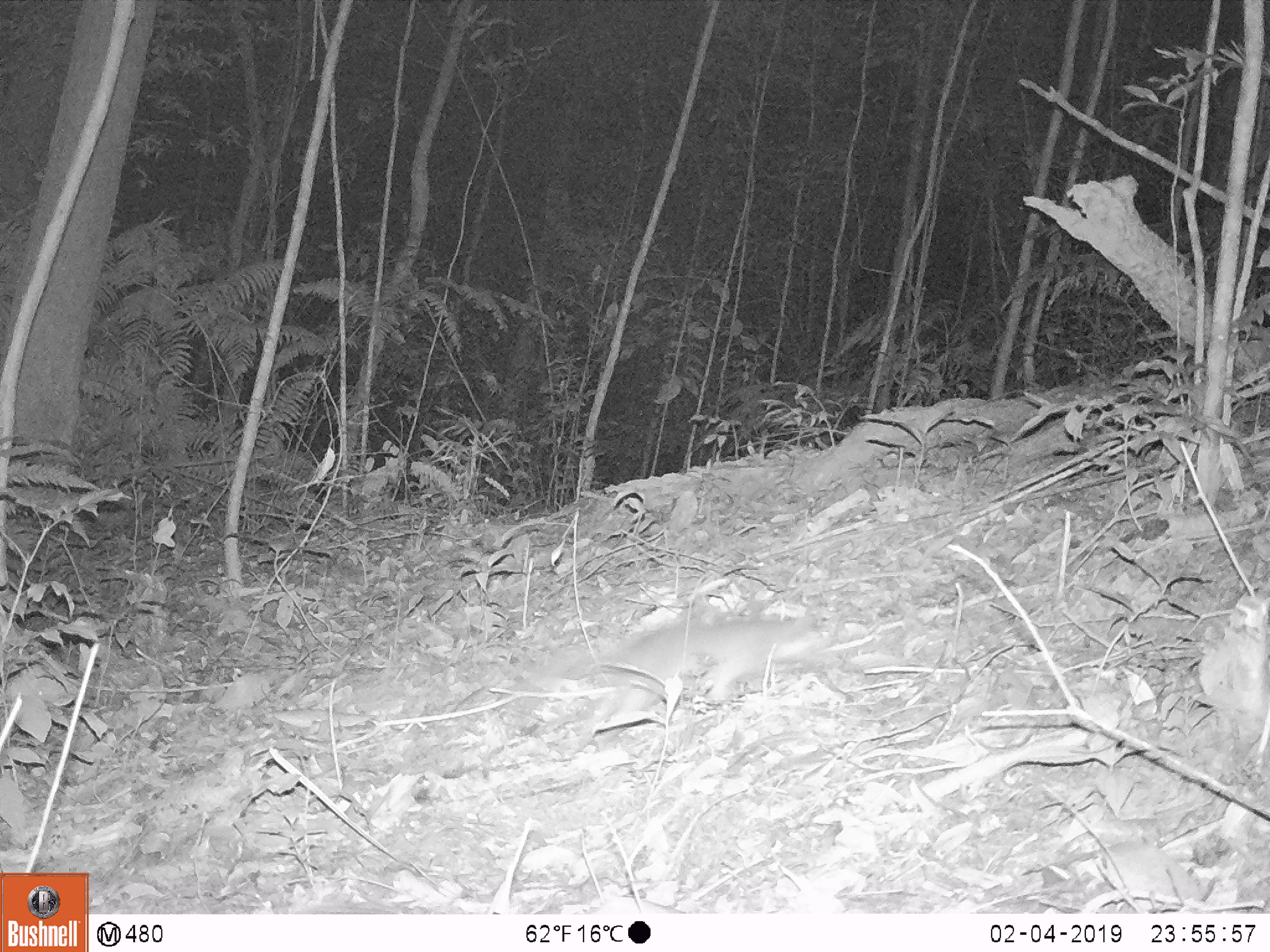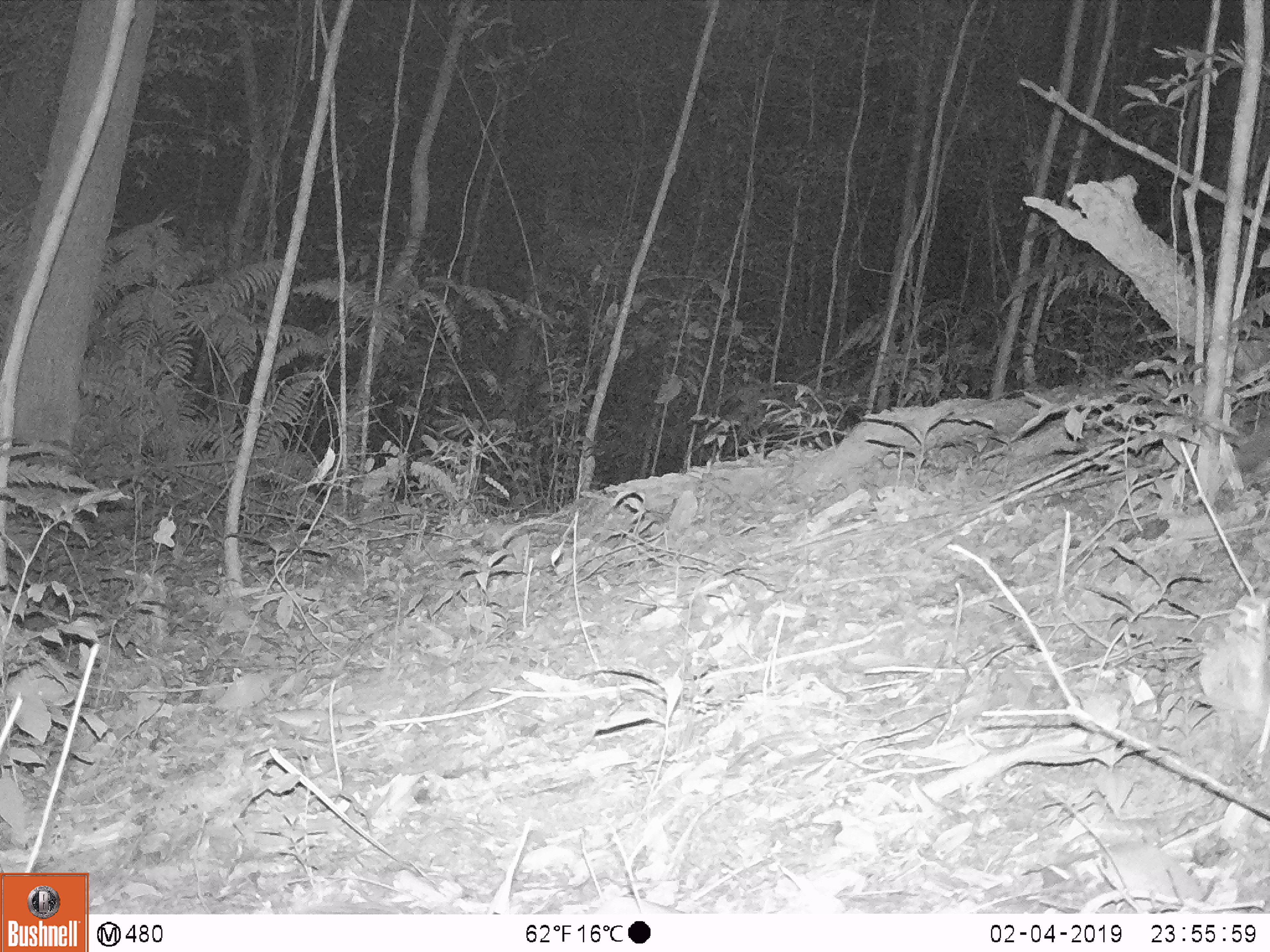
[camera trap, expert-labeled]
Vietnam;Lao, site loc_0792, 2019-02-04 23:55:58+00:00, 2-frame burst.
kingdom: Animalia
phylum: Chordata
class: Mammalia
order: Carnivora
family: Mustelidae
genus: Melogale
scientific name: Melogale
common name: ferret badger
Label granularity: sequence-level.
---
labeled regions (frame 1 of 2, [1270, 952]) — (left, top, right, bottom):
ferret badger: (527, 617, 843, 709)